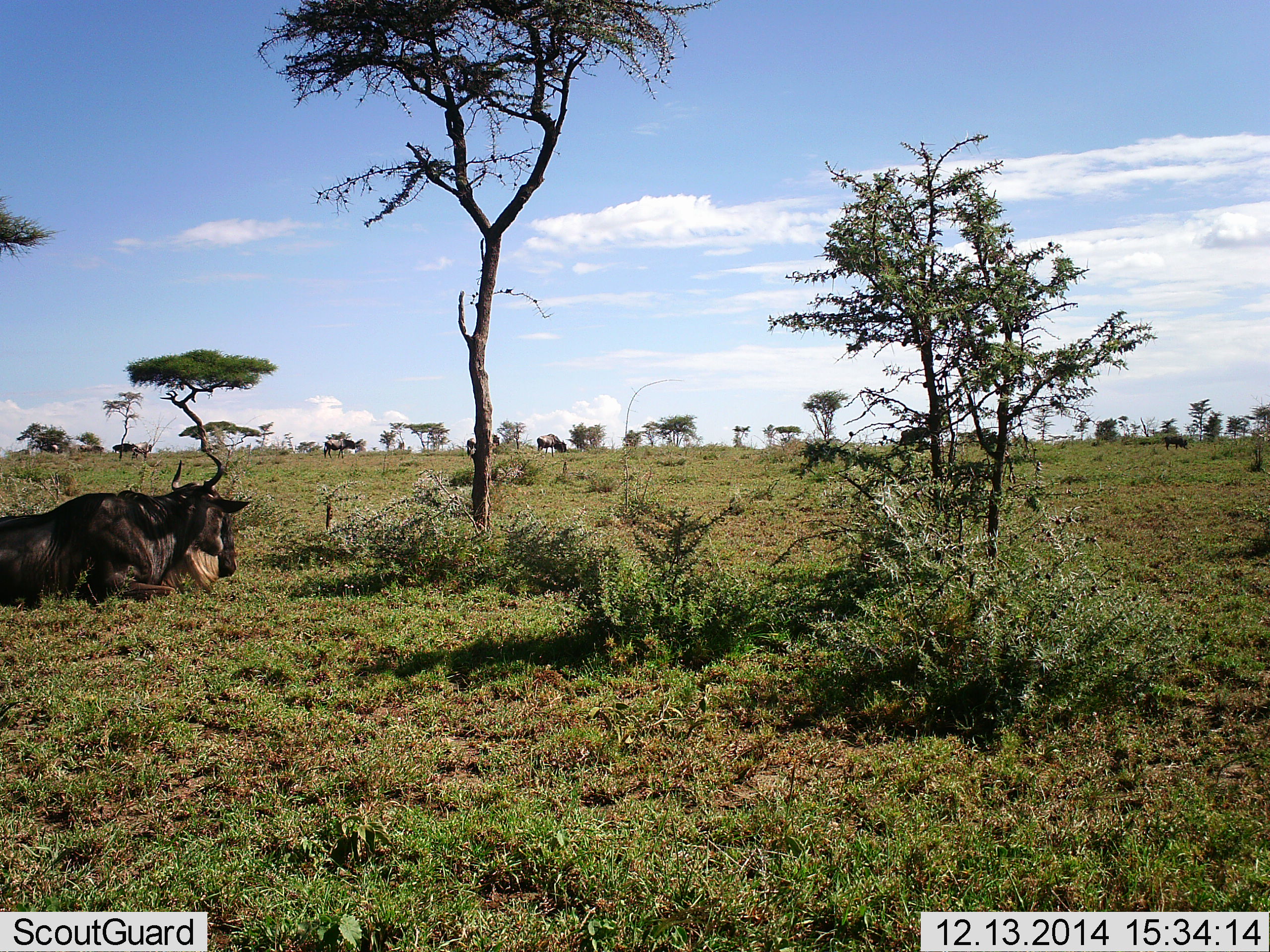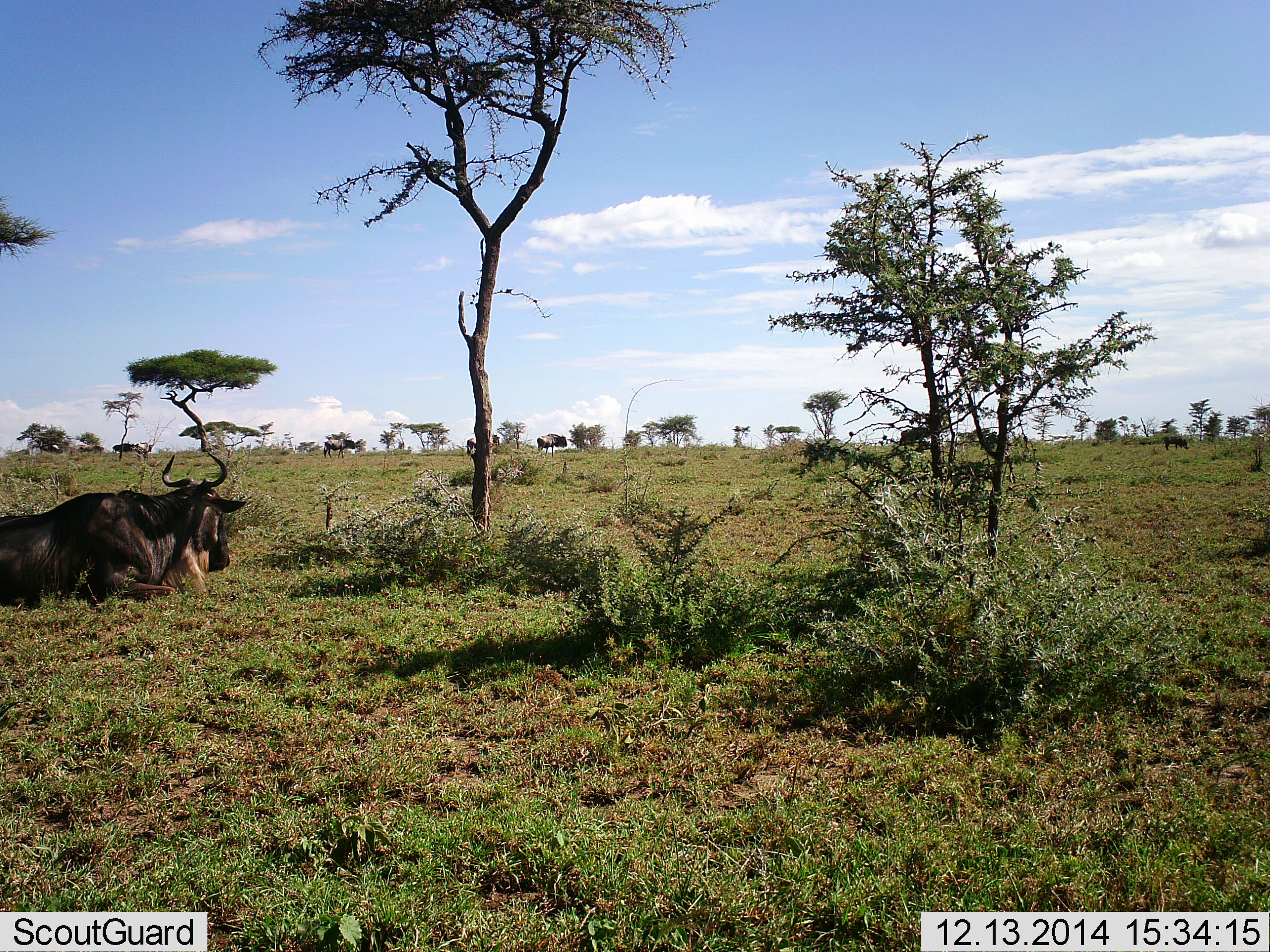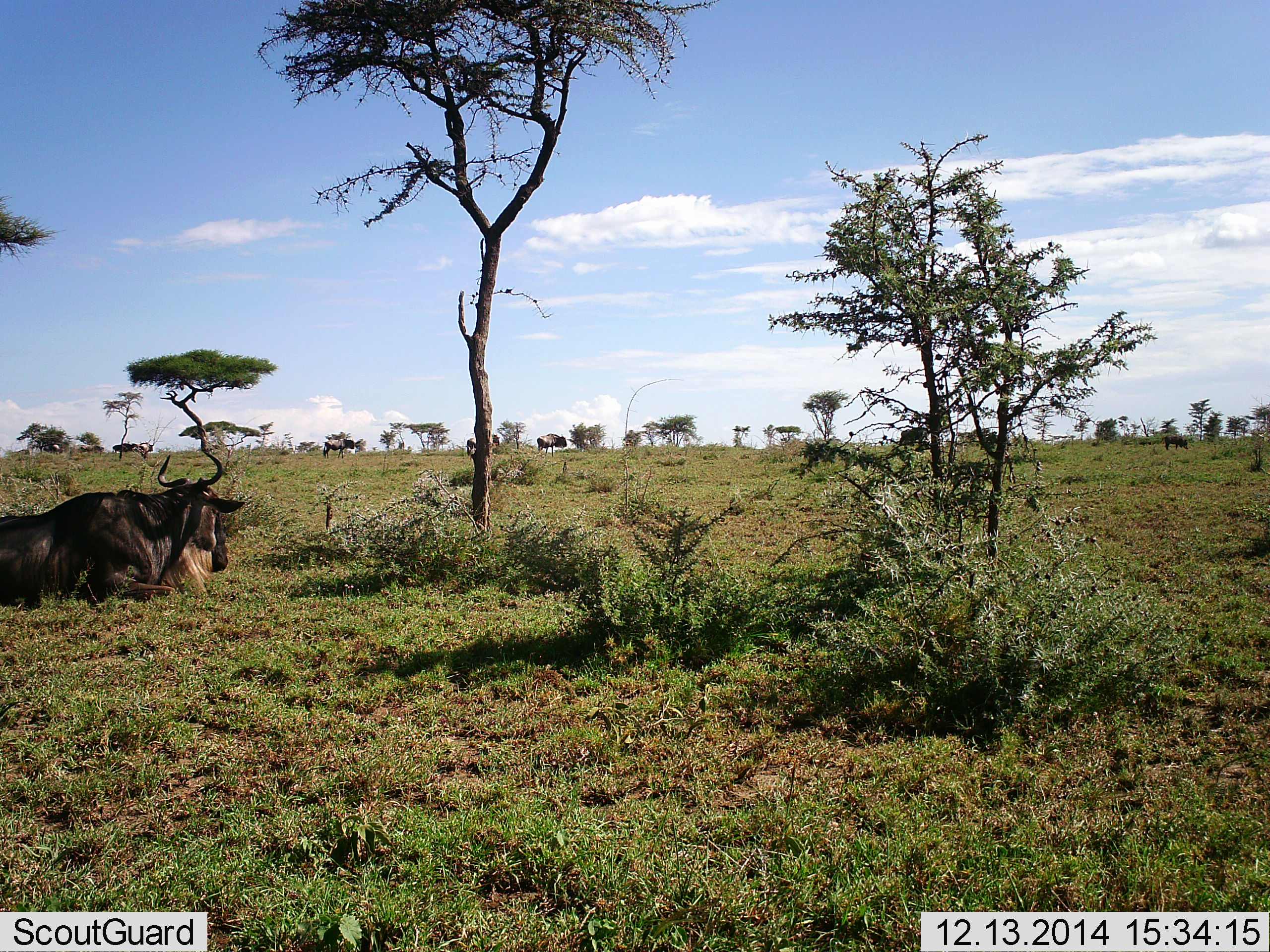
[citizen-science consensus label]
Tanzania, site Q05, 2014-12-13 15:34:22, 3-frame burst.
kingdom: Animalia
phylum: Chordata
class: Mammalia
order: Artiodactyla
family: Bovidae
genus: Connochaetes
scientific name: Connochaetes taurinus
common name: blue wildebeest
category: wildebeest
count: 5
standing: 73%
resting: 91%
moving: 0%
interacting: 0%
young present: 0%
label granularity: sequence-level